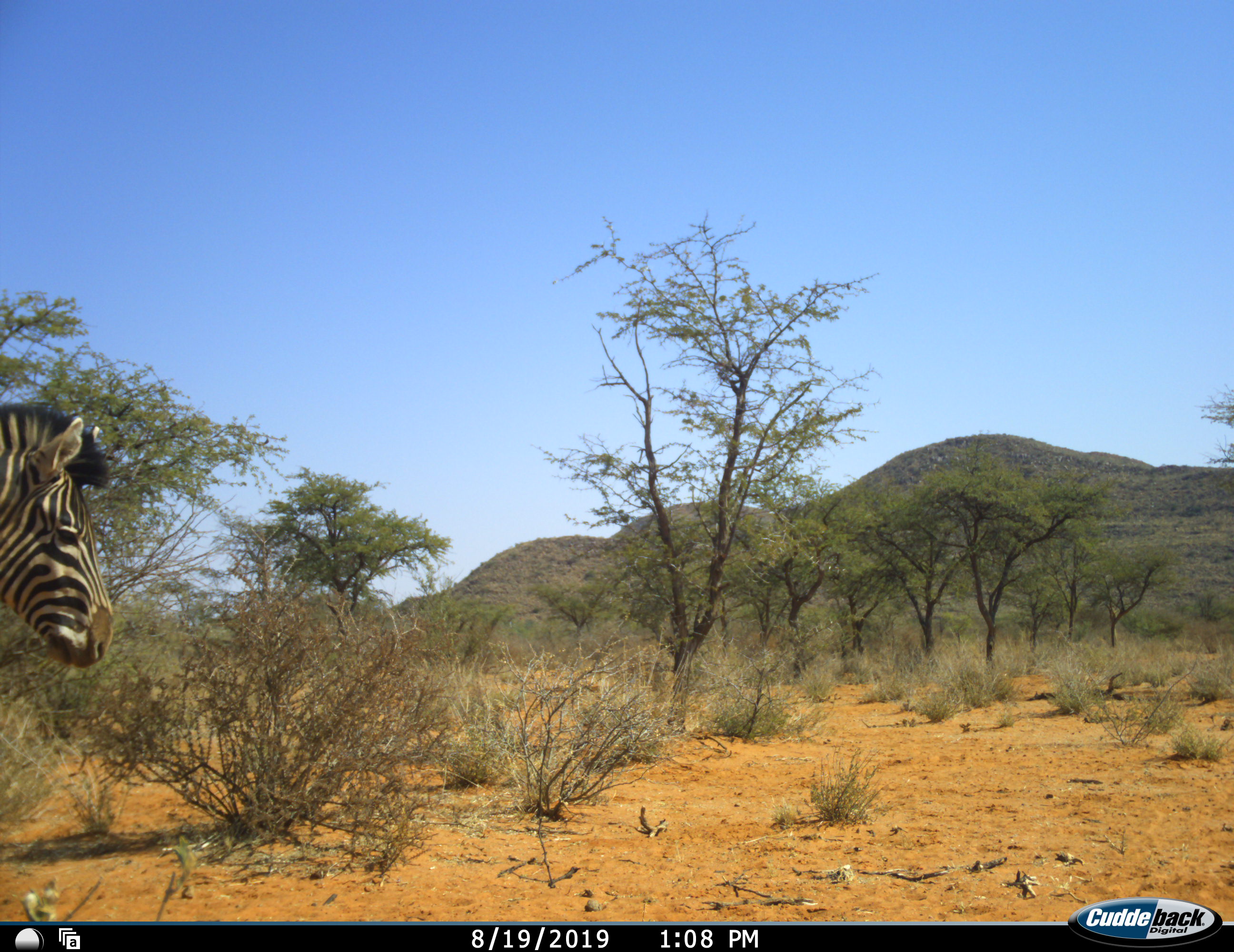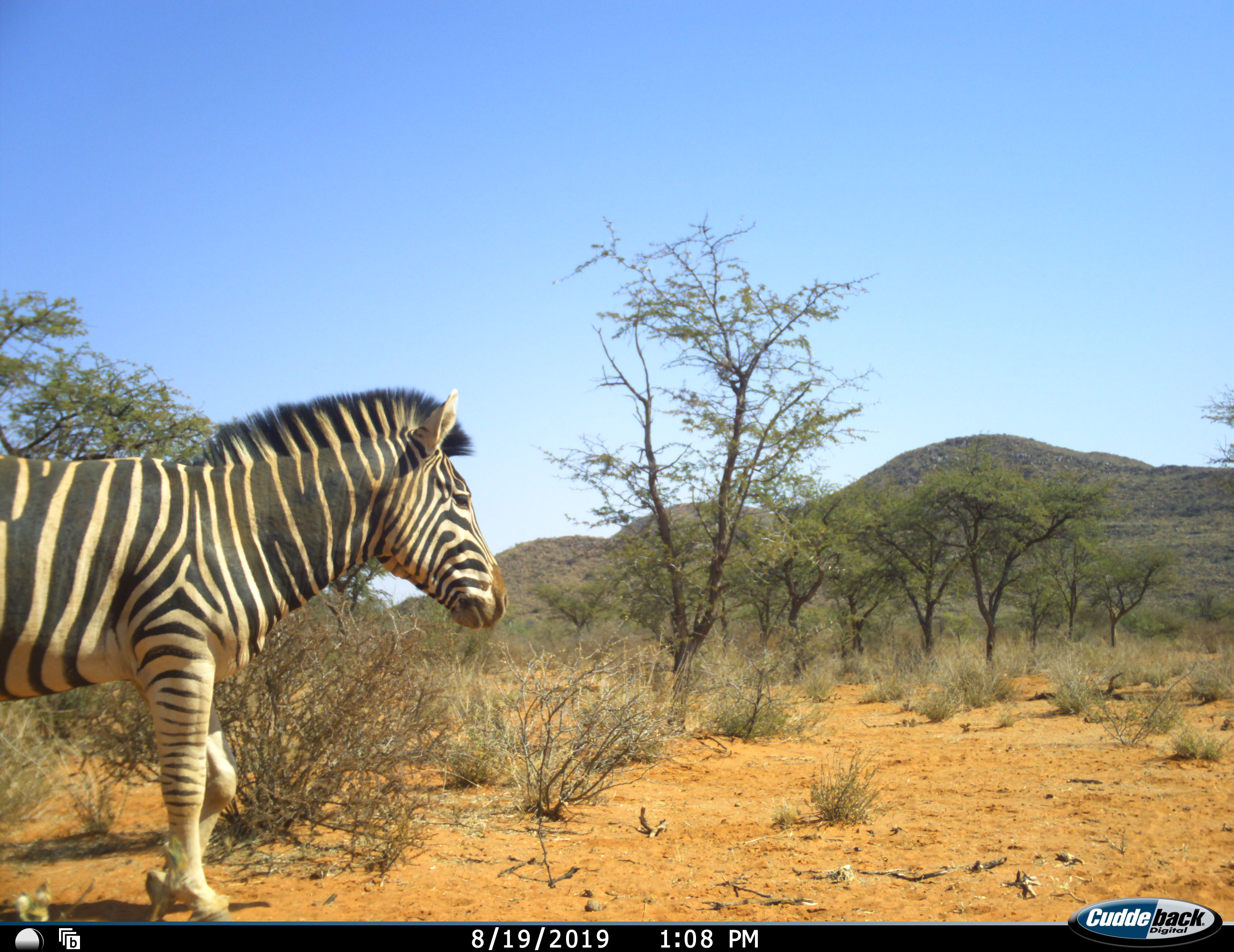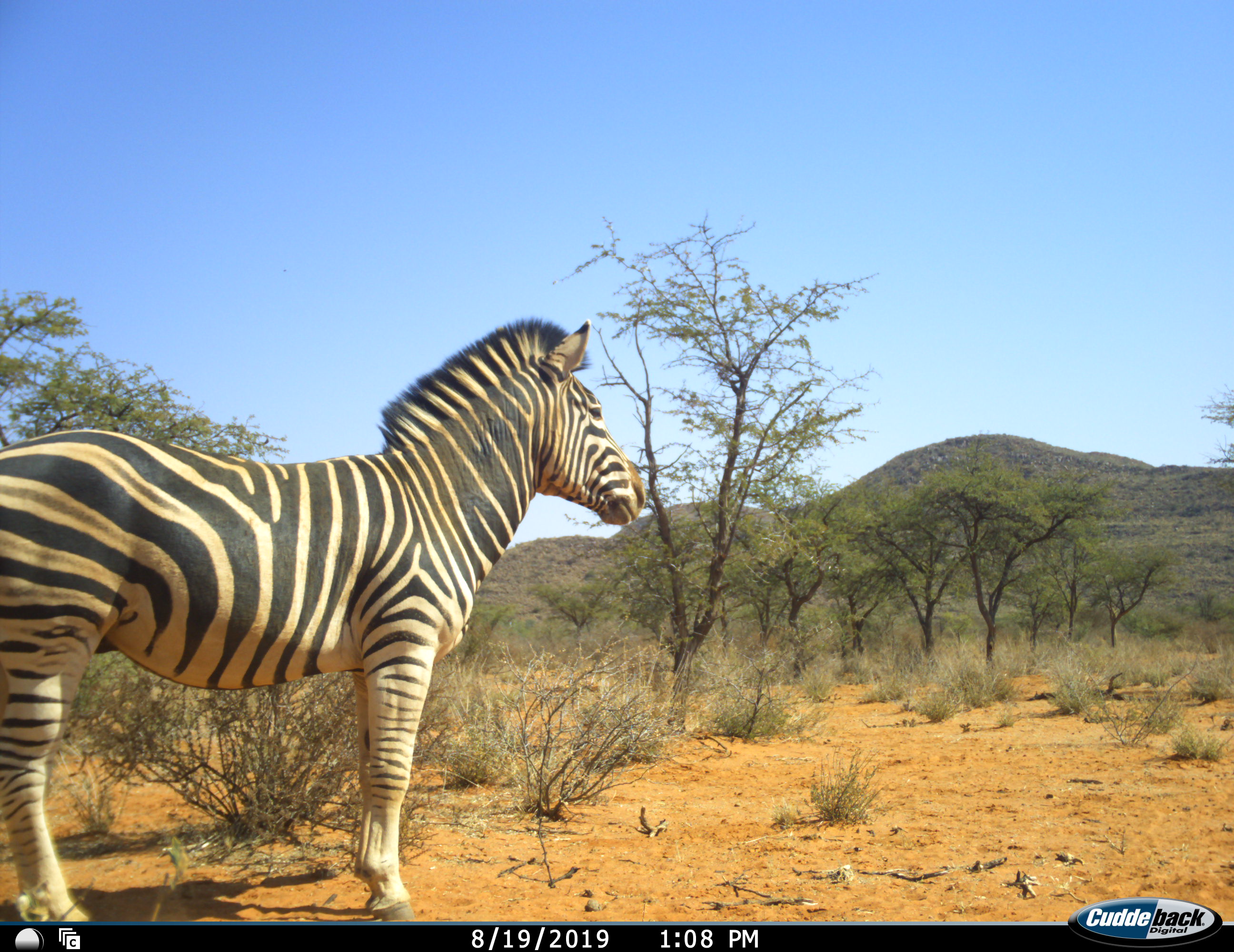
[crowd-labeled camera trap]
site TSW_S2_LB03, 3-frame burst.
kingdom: Animalia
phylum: Chordata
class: Mammalia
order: Perissodactyla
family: Equidae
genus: Equus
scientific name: Equus quagga burchellii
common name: burchell's zebra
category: zebraburchells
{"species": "zebraburchells (burchell's zebra) (Equus quagga burchellii)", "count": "1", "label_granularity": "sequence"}